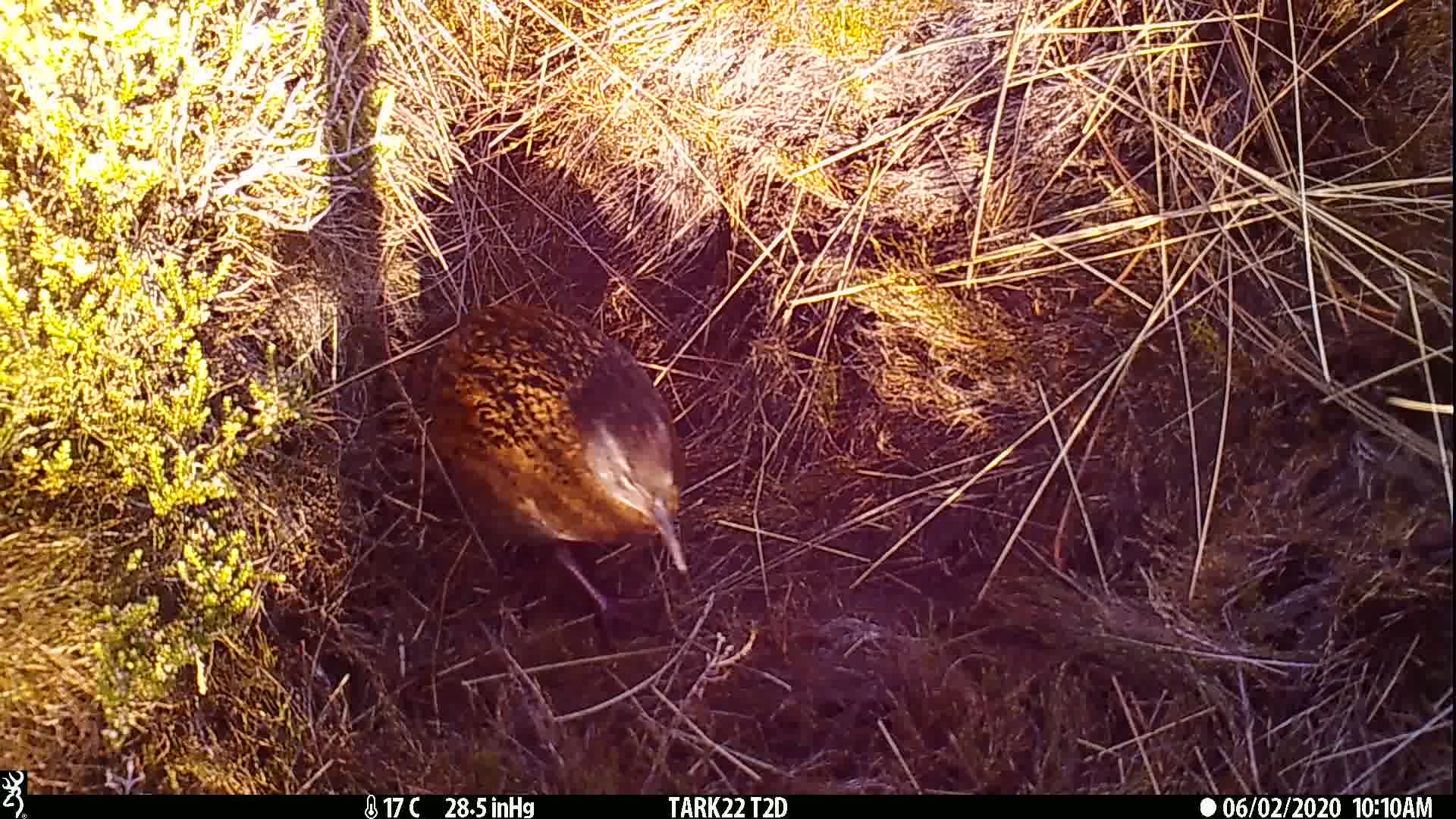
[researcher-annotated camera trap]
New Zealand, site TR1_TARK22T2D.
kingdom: Animalia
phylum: Chordata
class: Aves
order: Gruiformes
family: Rallidae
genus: Gallirallus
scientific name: Gallirallus australis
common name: weka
Weka (Gallirallus australis).